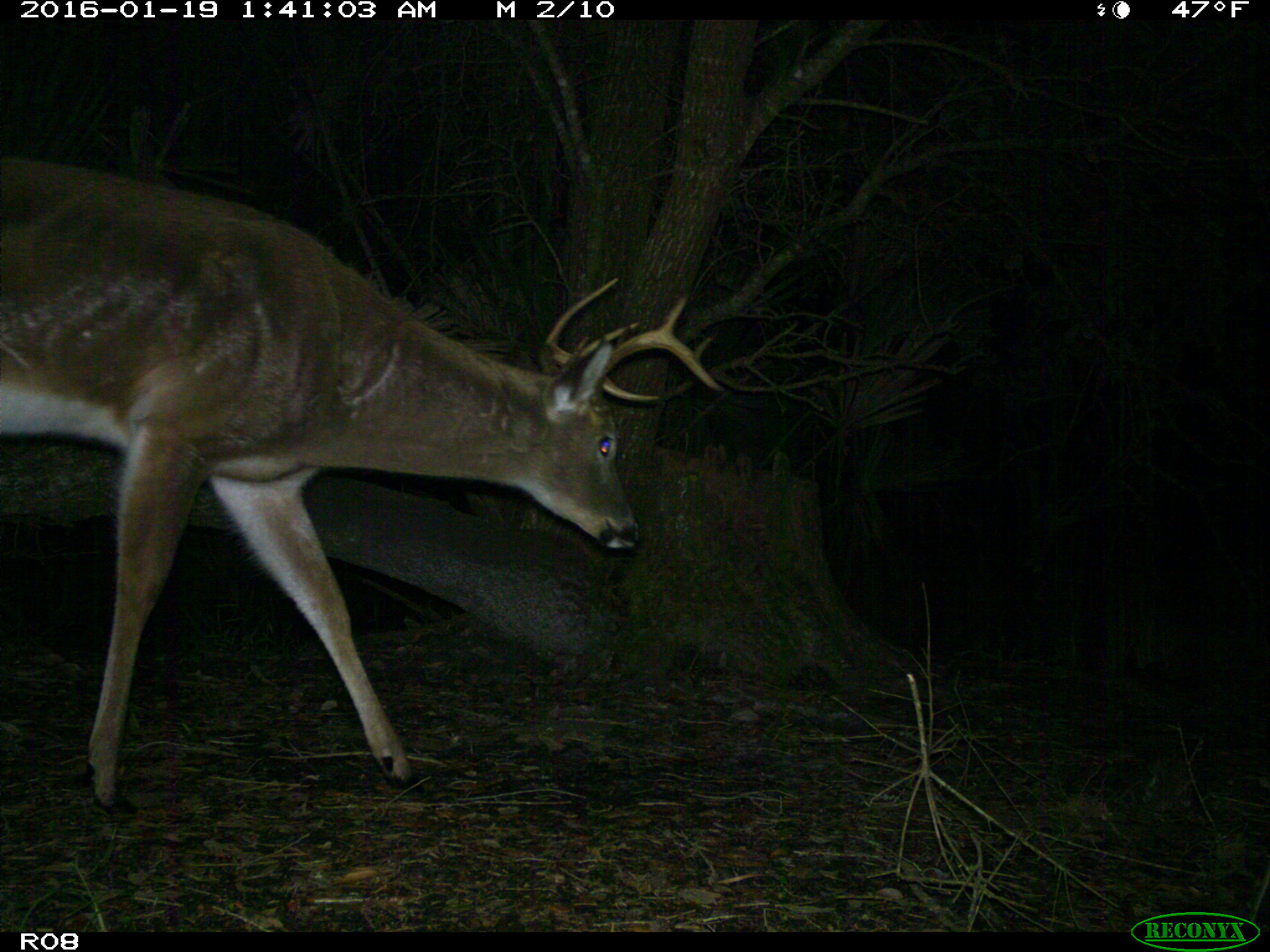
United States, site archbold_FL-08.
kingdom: Animalia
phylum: Chordata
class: Mammalia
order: Artiodactyla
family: Cervidae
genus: Odocoileus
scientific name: Odocoileus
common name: deer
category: unidentified deer